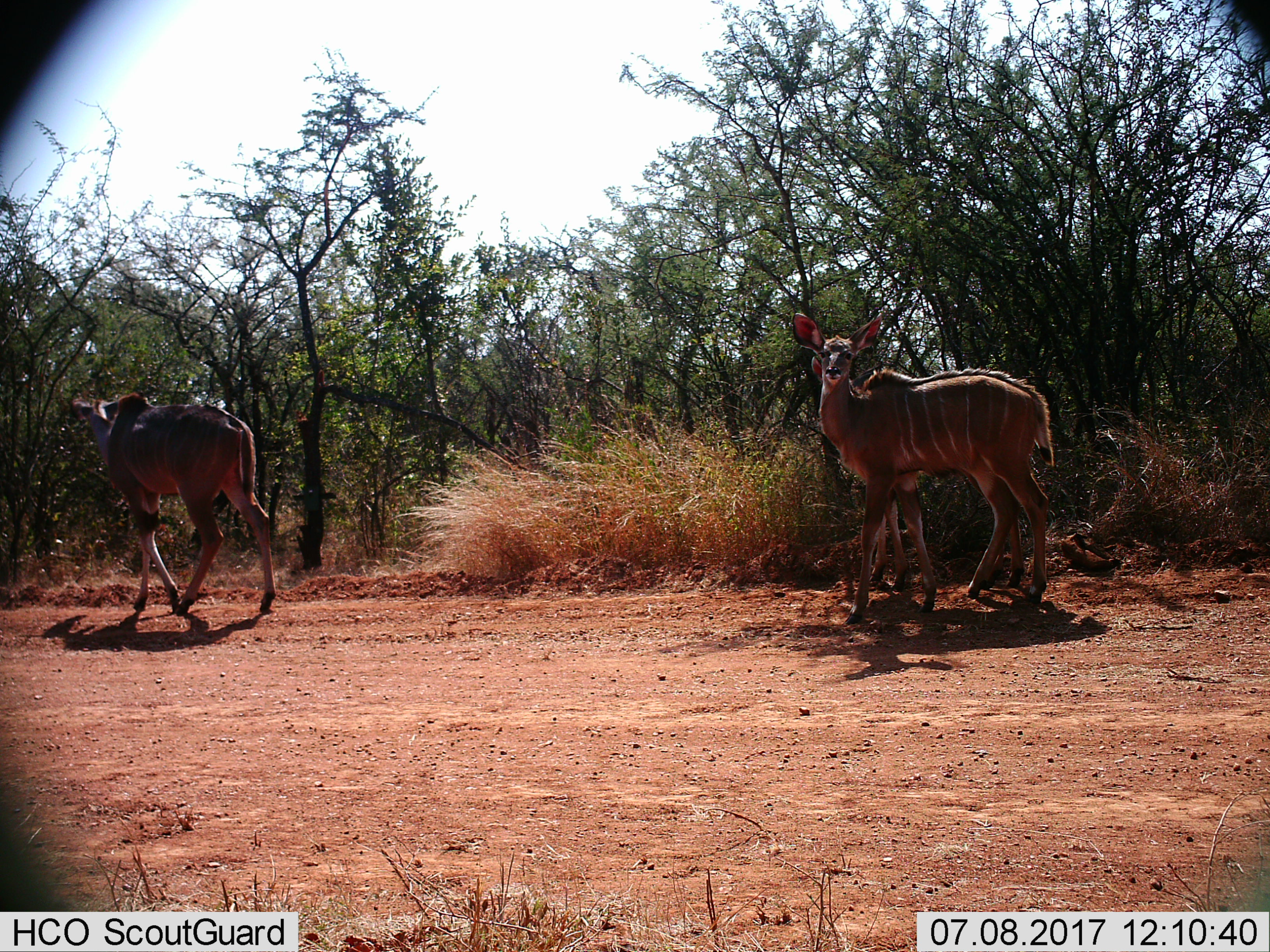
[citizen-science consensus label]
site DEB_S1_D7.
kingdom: Animalia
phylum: Chordata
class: Mammalia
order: Artiodactyla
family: Bovidae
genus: Tragelaphus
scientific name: Tragelaphus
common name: kudu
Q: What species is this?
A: Kudu (Tragelaphus).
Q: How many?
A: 3.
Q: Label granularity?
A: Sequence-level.